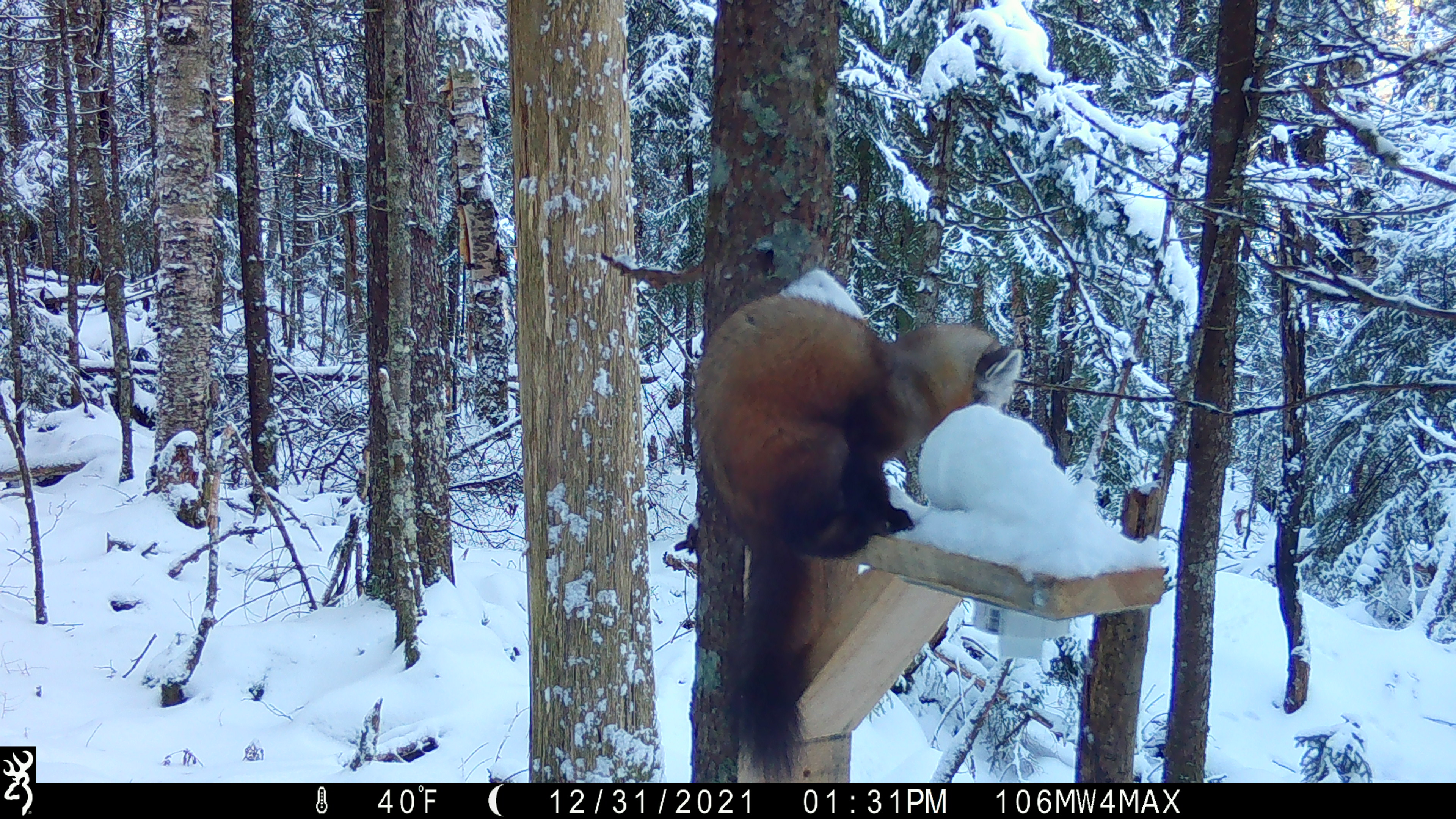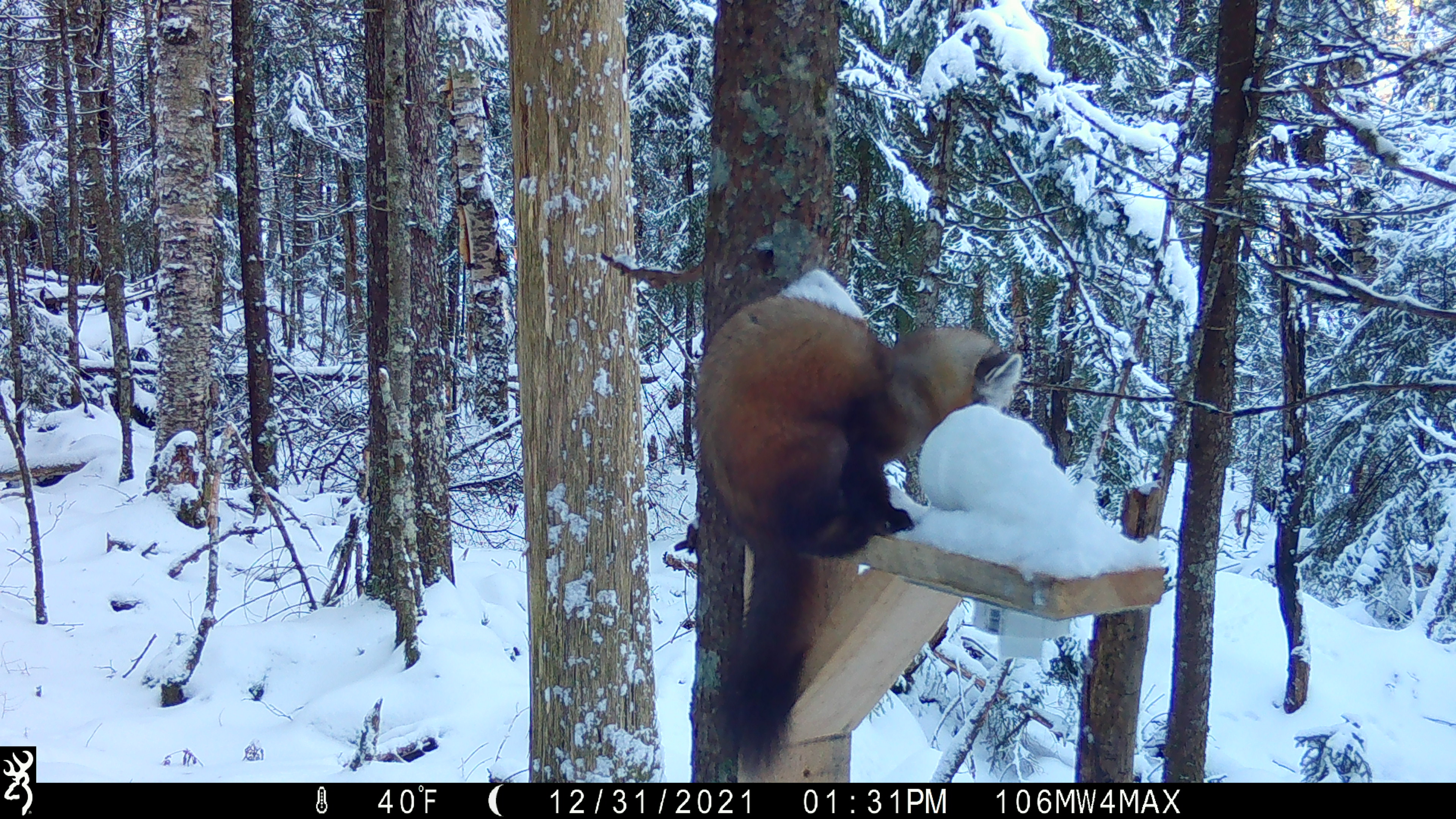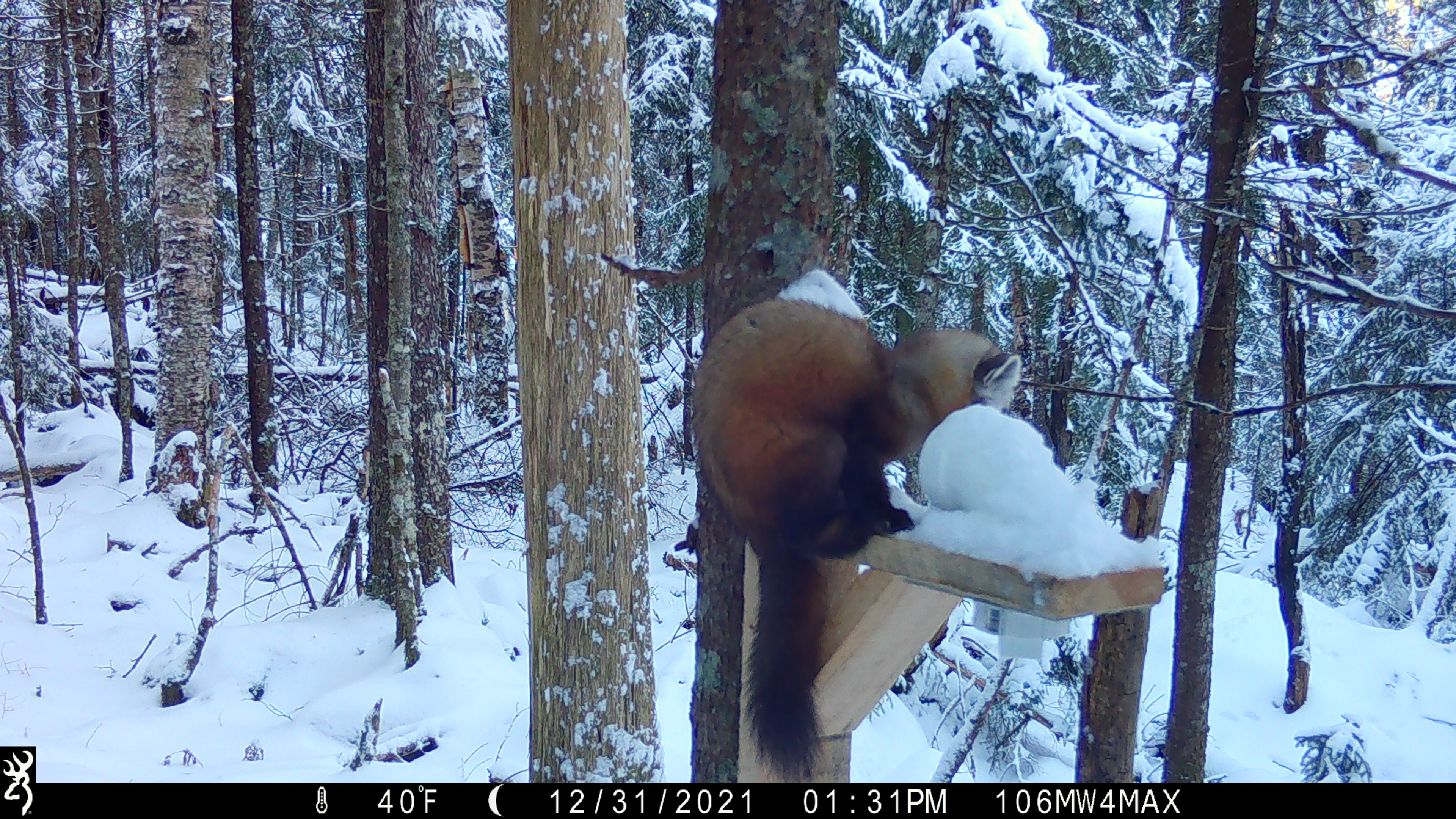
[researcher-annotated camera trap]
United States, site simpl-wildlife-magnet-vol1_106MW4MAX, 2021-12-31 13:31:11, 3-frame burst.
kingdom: Animalia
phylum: Chordata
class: Mammalia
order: Carnivora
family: Mustelidae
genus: Martes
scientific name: Martes americana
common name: american marten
American marten (Martes americana).